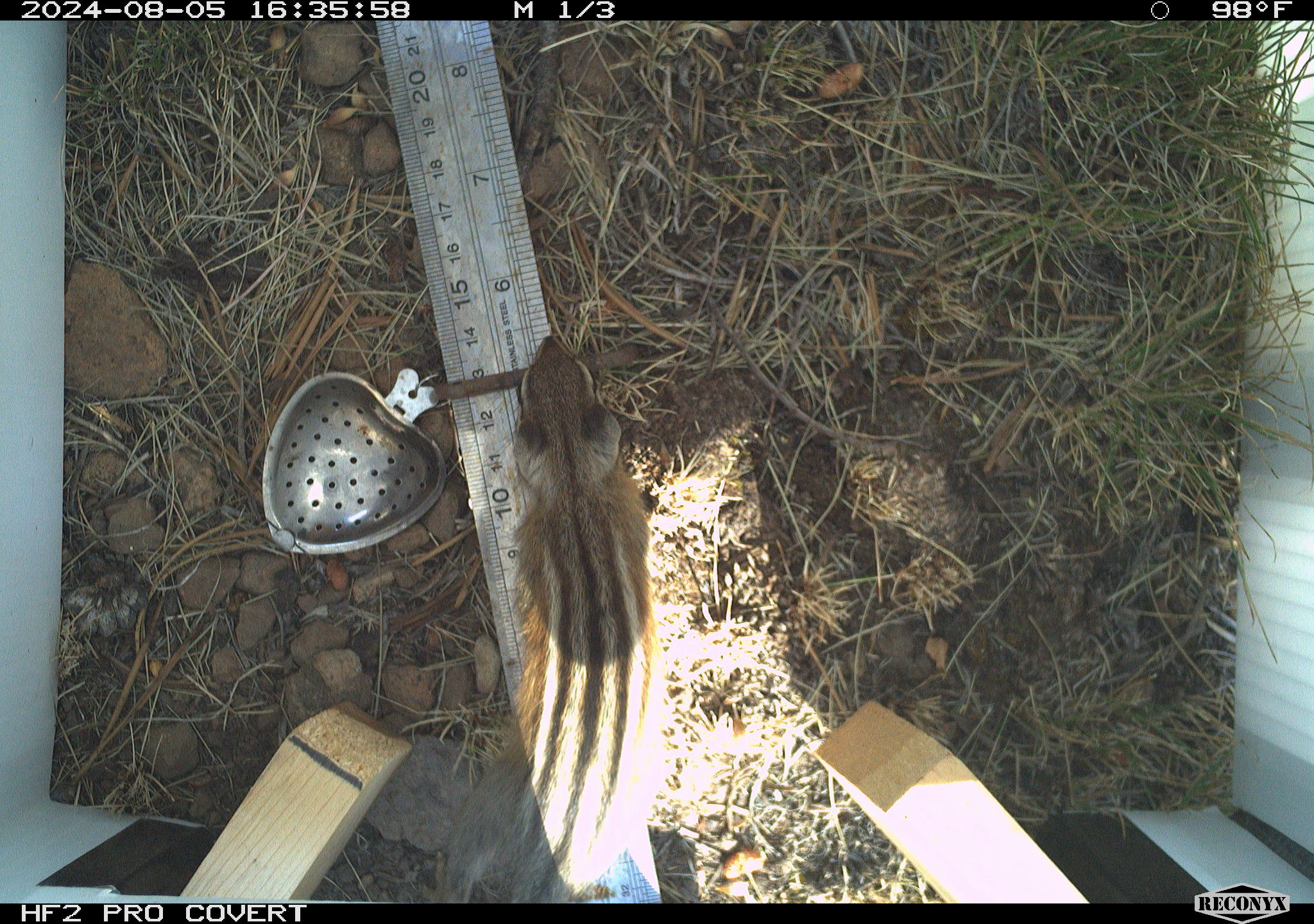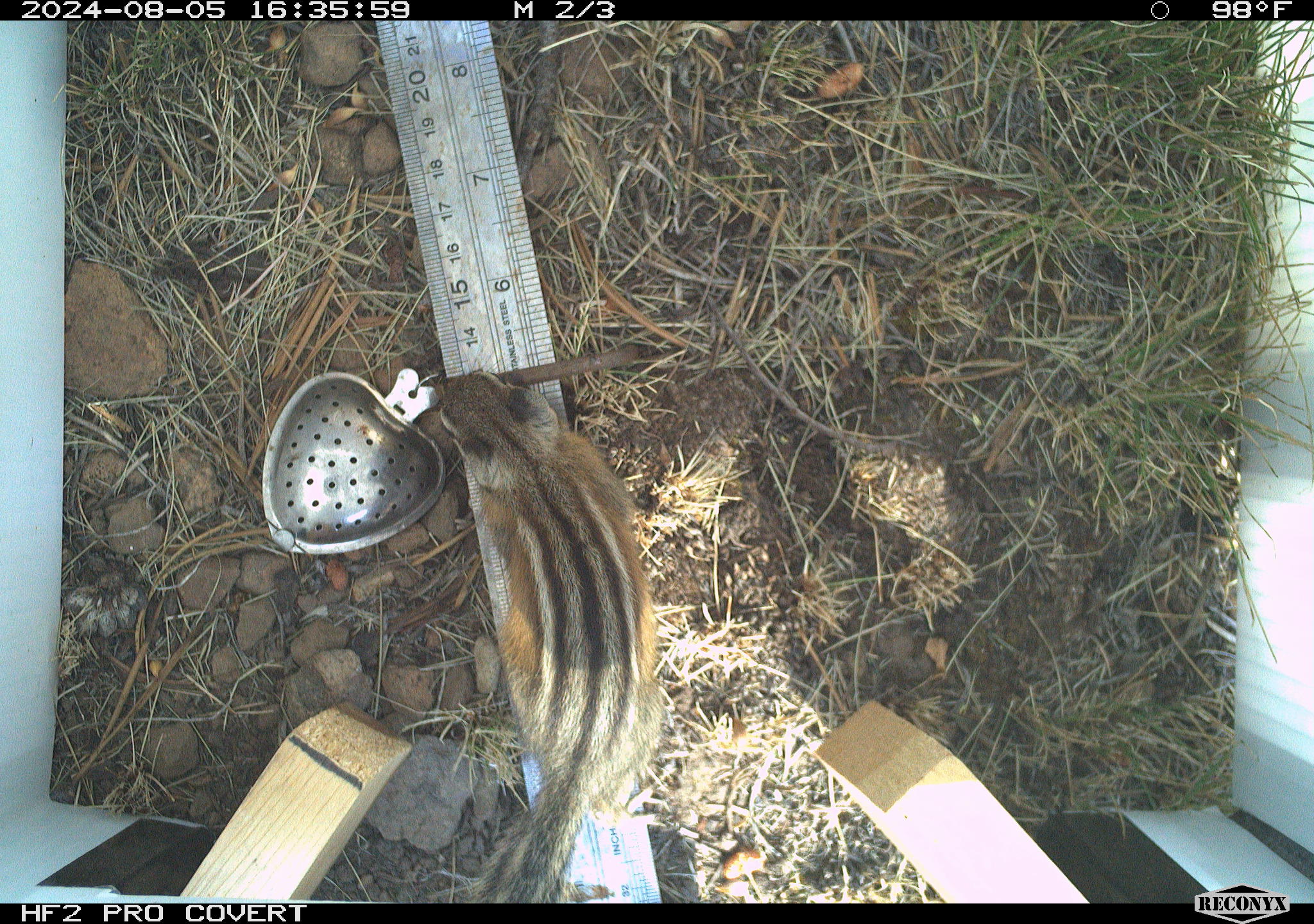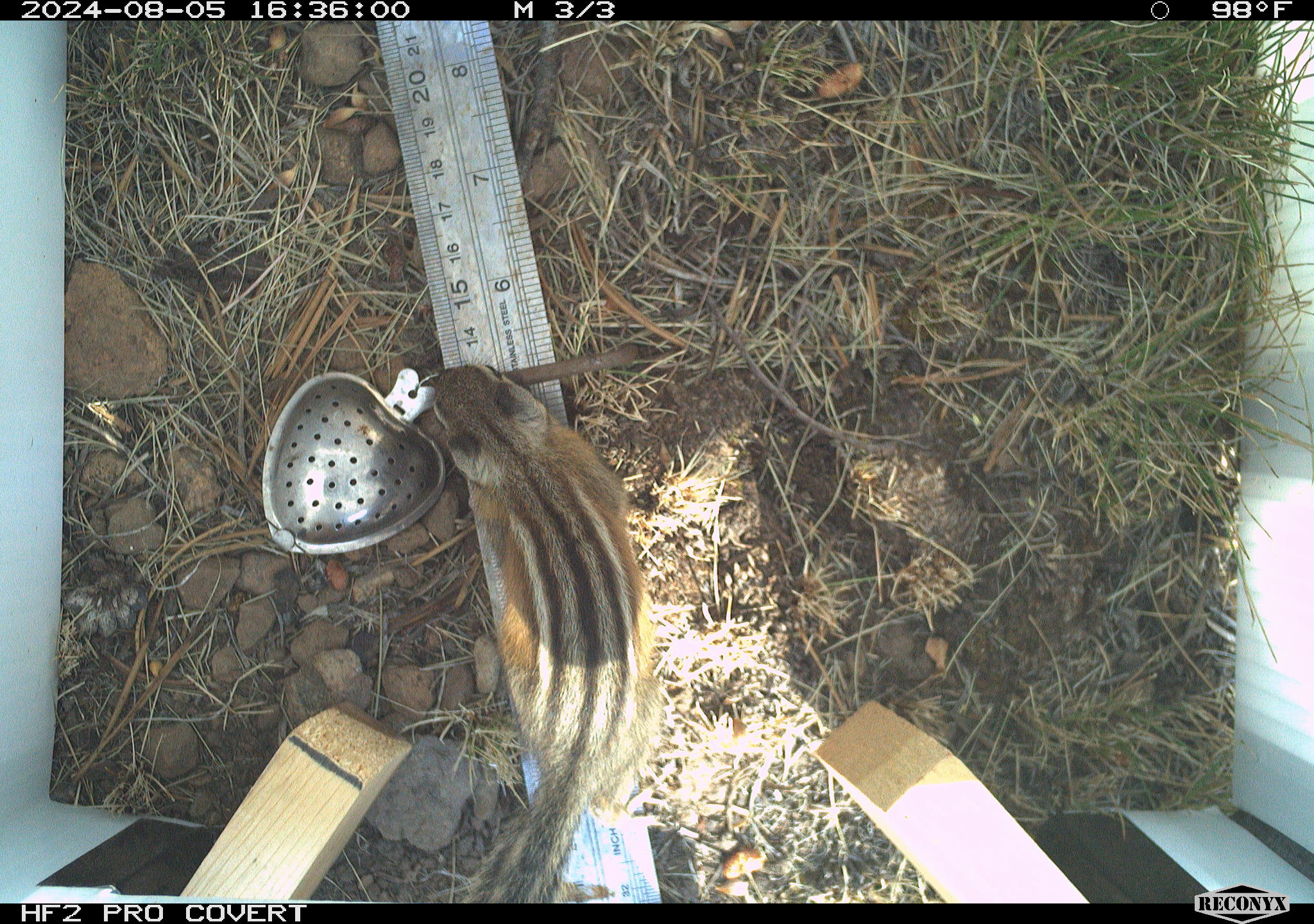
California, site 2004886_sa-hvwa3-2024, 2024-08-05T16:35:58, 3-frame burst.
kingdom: Animalia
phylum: Chordata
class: Mammalia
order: Rodentia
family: Sciuridae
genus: Neotamias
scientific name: Neotamias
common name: western chipmunks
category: neotamias species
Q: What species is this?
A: Neotamias species (western chipmunks) (Neotamias).